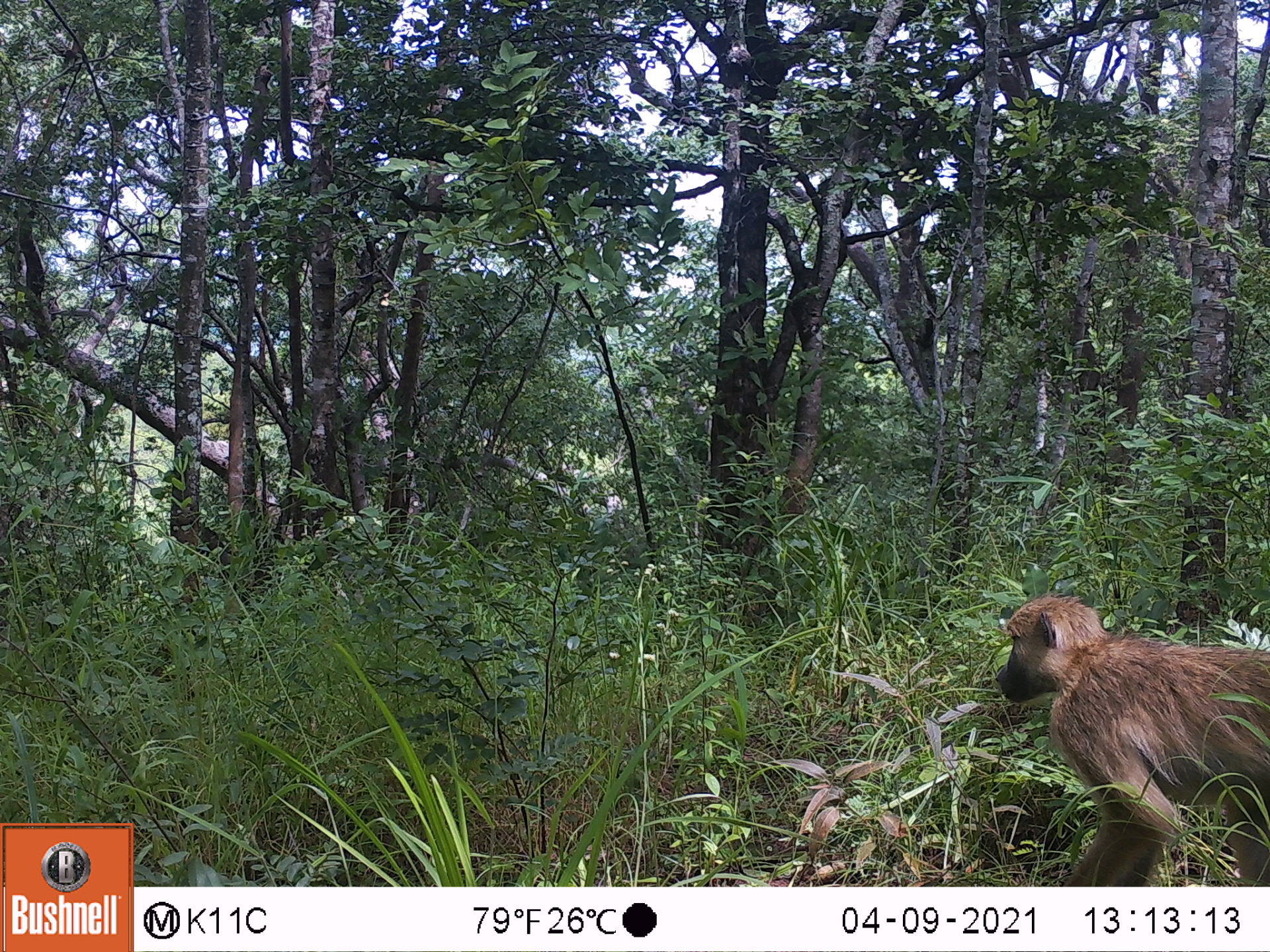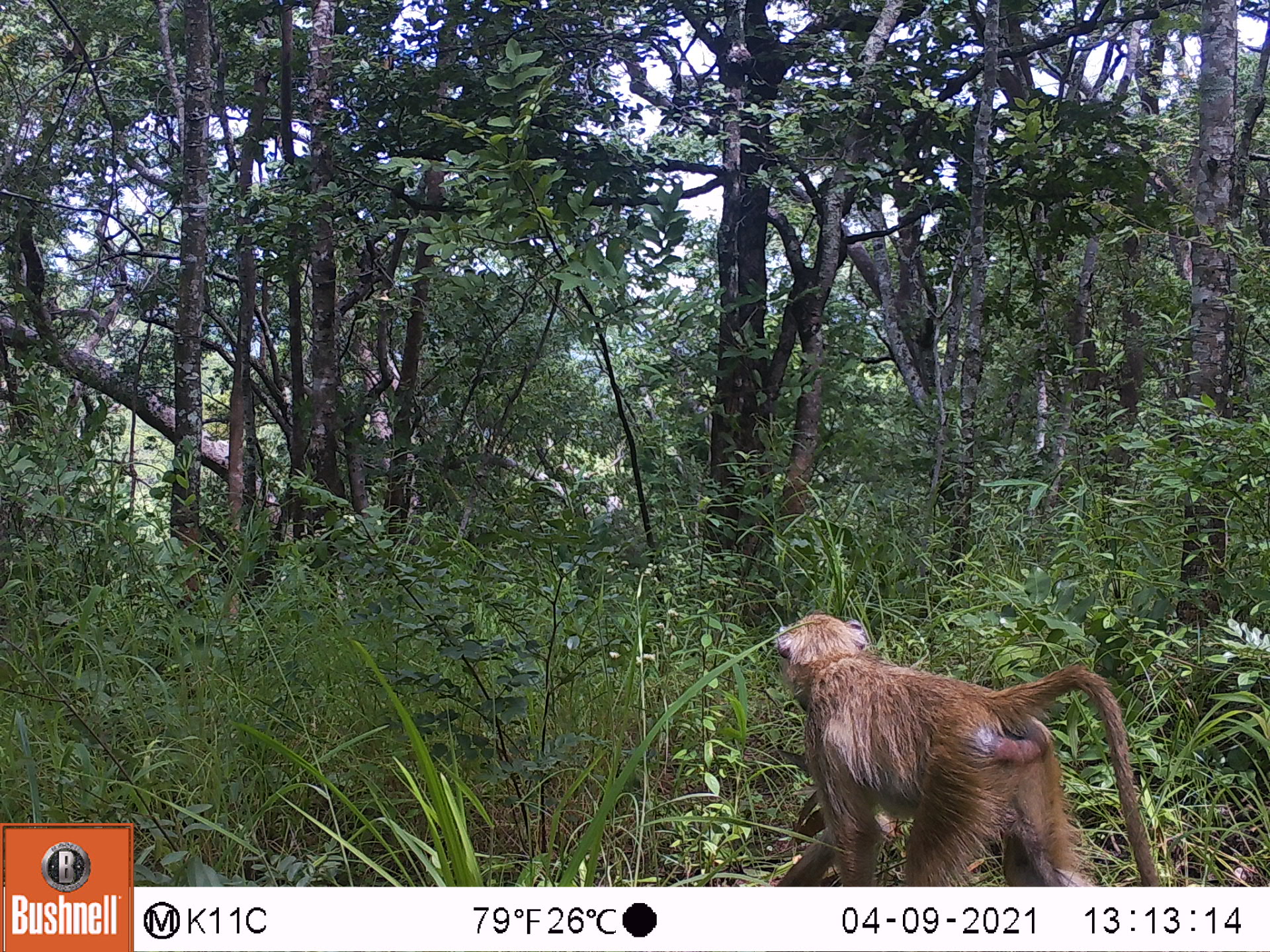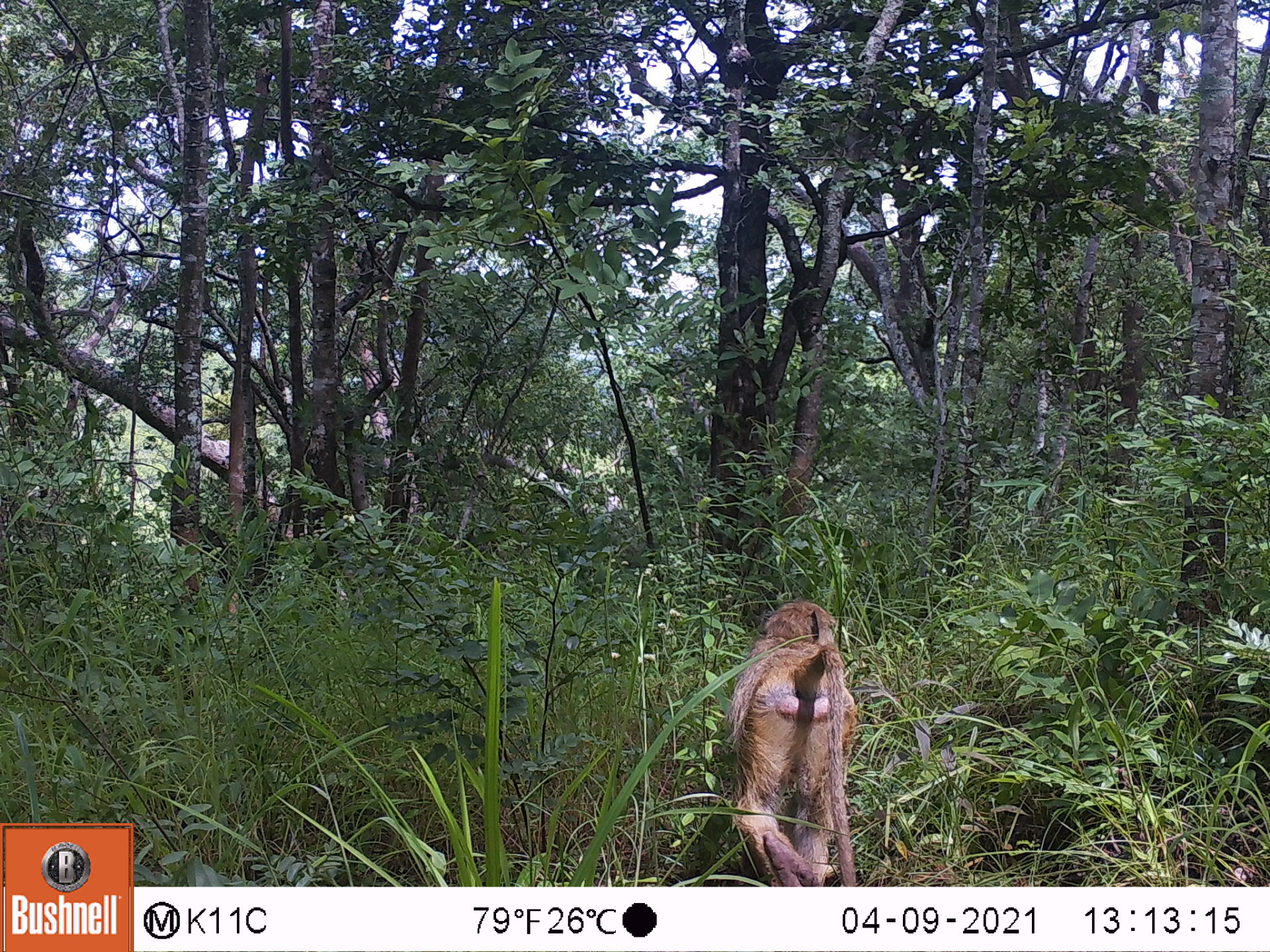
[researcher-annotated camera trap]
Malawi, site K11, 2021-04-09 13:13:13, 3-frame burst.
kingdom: Animalia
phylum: Chordata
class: Mammalia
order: Primates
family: Cercopithecidae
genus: Papio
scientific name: Papio cynocephalus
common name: yellow baboon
Yellow baboon (Papio cynocephalus), count 1.